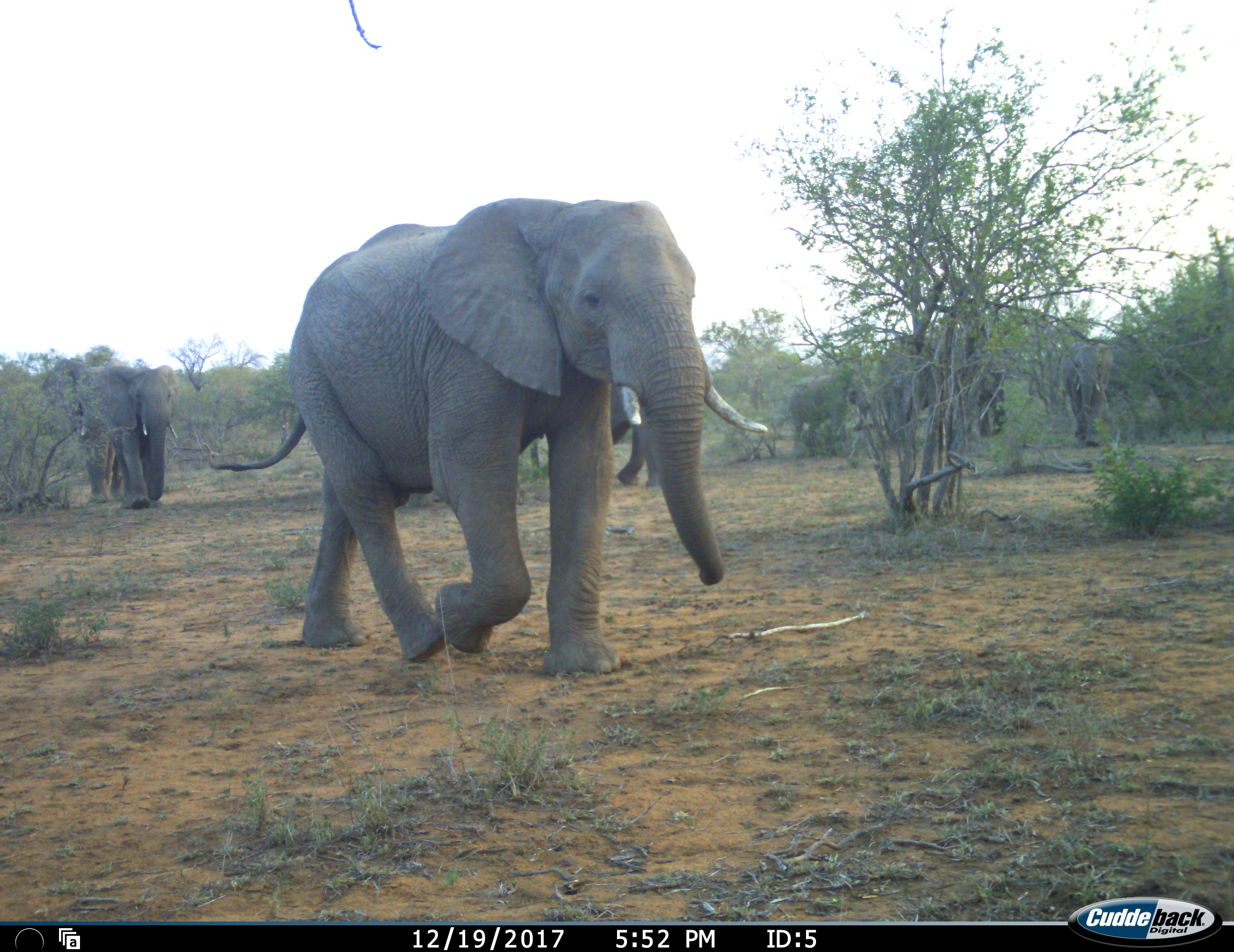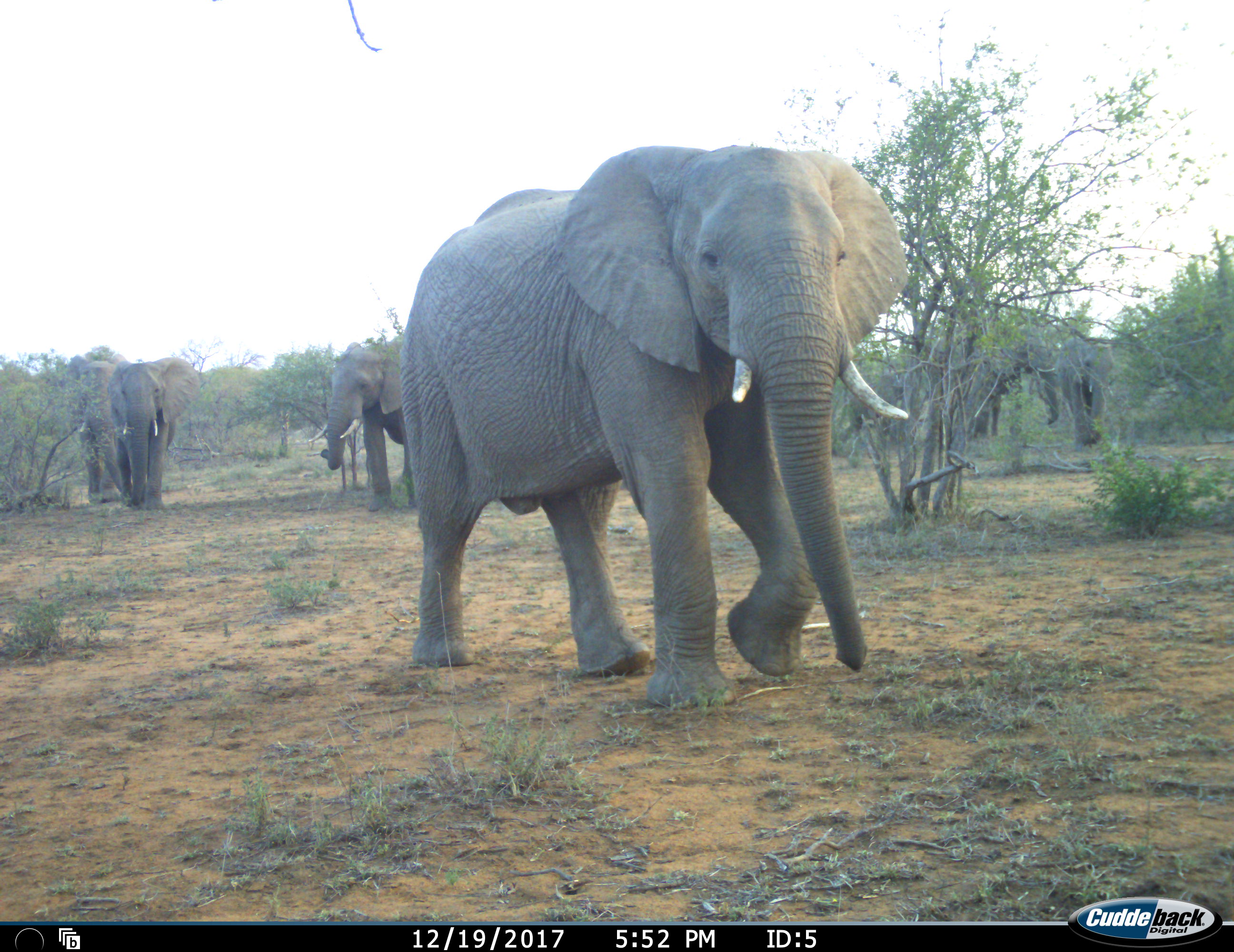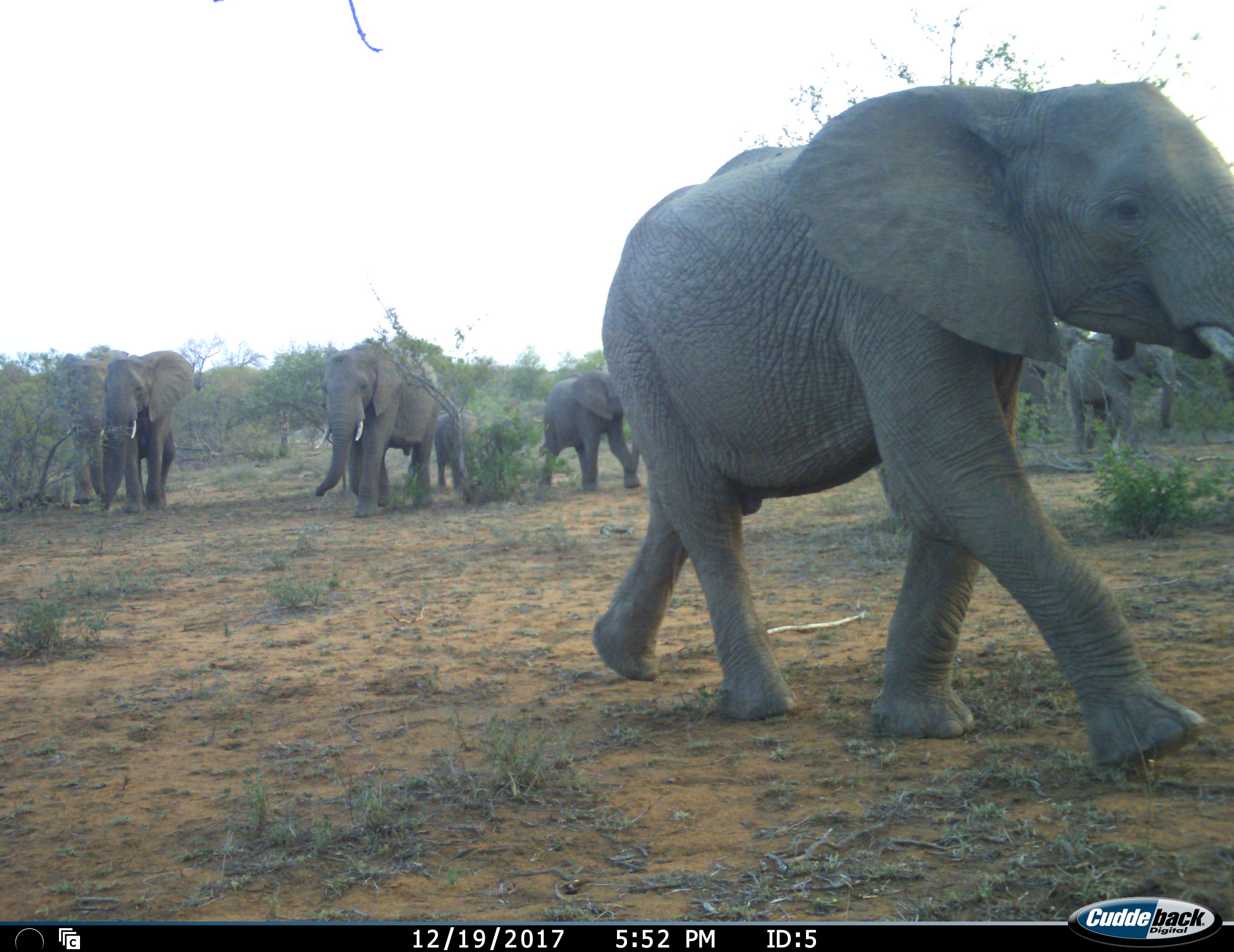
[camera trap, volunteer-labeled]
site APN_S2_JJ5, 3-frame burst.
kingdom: Animalia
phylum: Chordata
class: Mammalia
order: Proboscidea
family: Elephantidae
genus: Loxodonta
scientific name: Loxodonta africana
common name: african bush elephant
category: elephant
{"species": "elephant (african bush elephant) (Loxodonta africana)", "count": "7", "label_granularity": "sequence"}